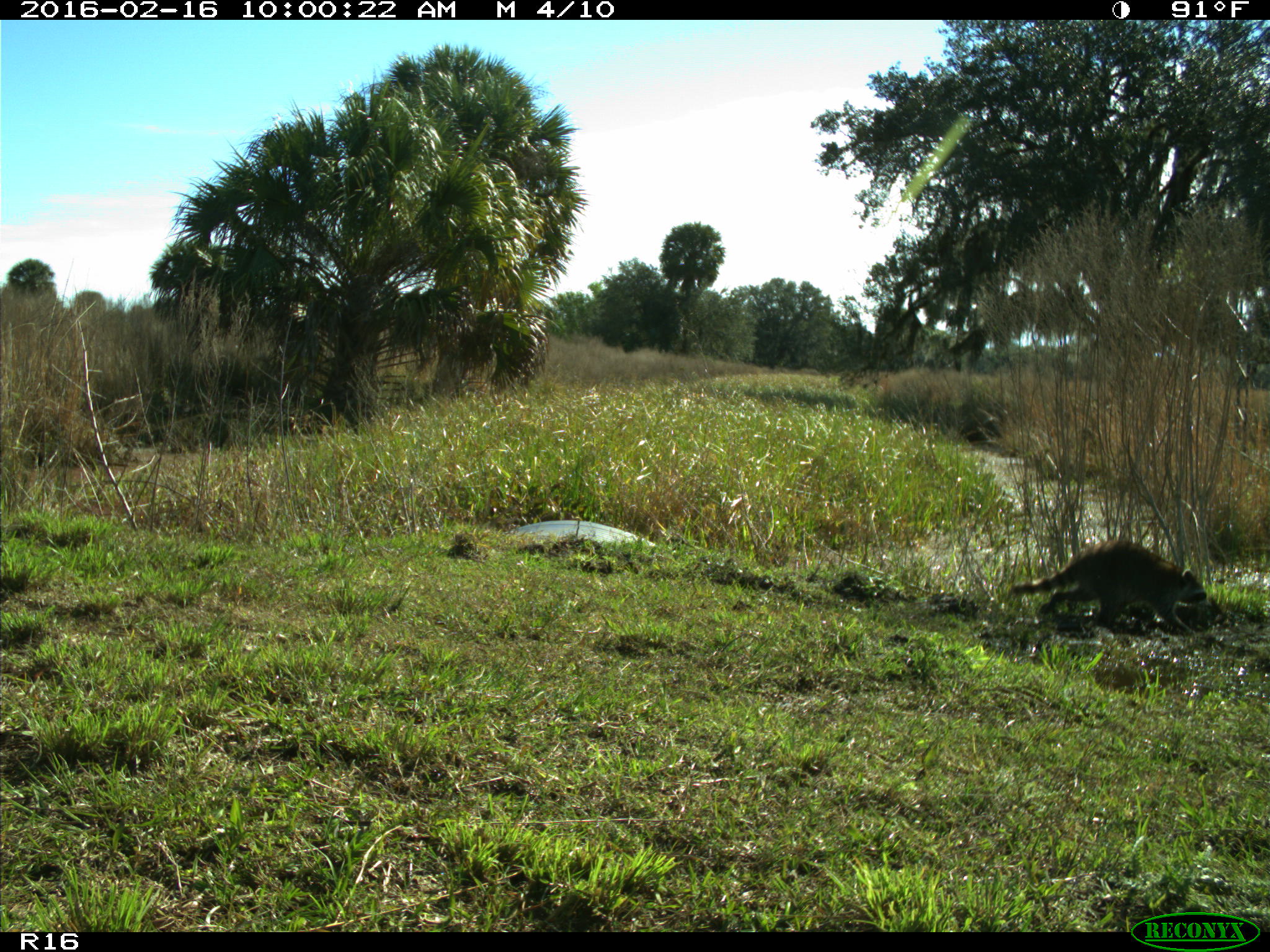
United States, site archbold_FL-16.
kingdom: Animalia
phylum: Chordata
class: Mammalia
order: Carnivora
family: Procyonidae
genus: Procyon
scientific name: Procyon lotor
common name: common raccoon